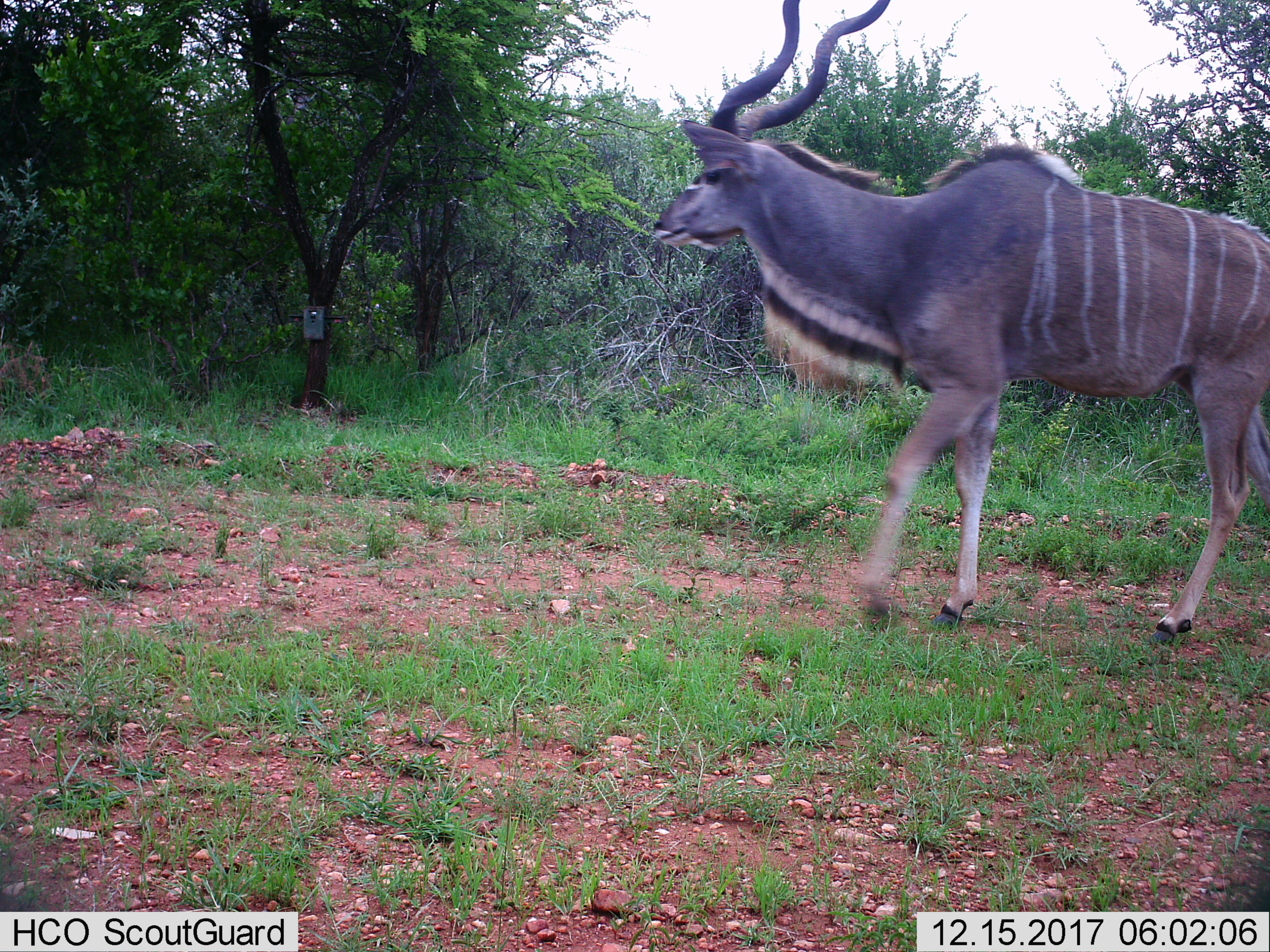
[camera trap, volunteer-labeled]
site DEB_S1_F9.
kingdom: Animalia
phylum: Chordata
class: Mammalia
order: Artiodactyla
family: Bovidae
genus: Tragelaphus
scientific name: Tragelaphus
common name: kudu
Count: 1.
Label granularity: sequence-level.